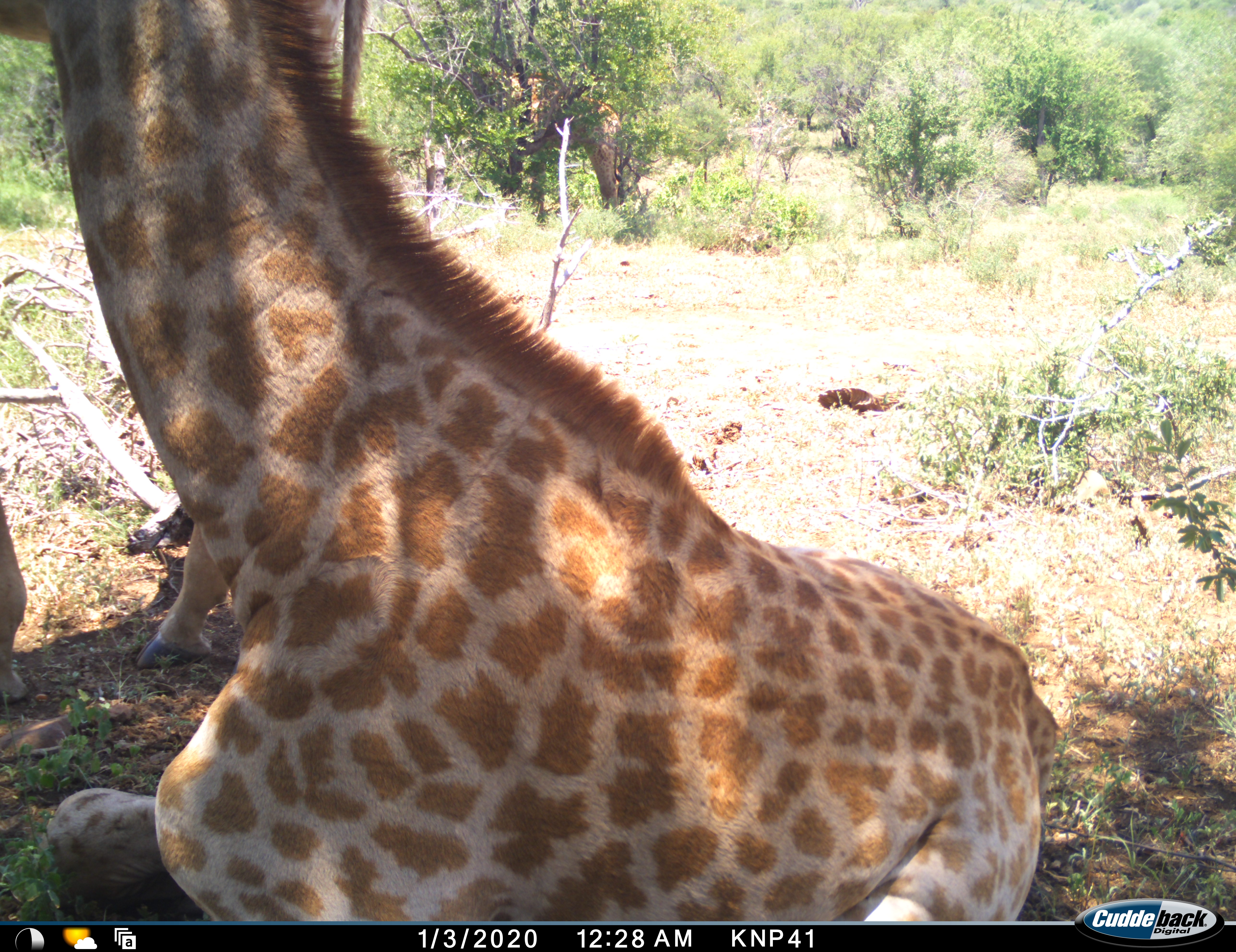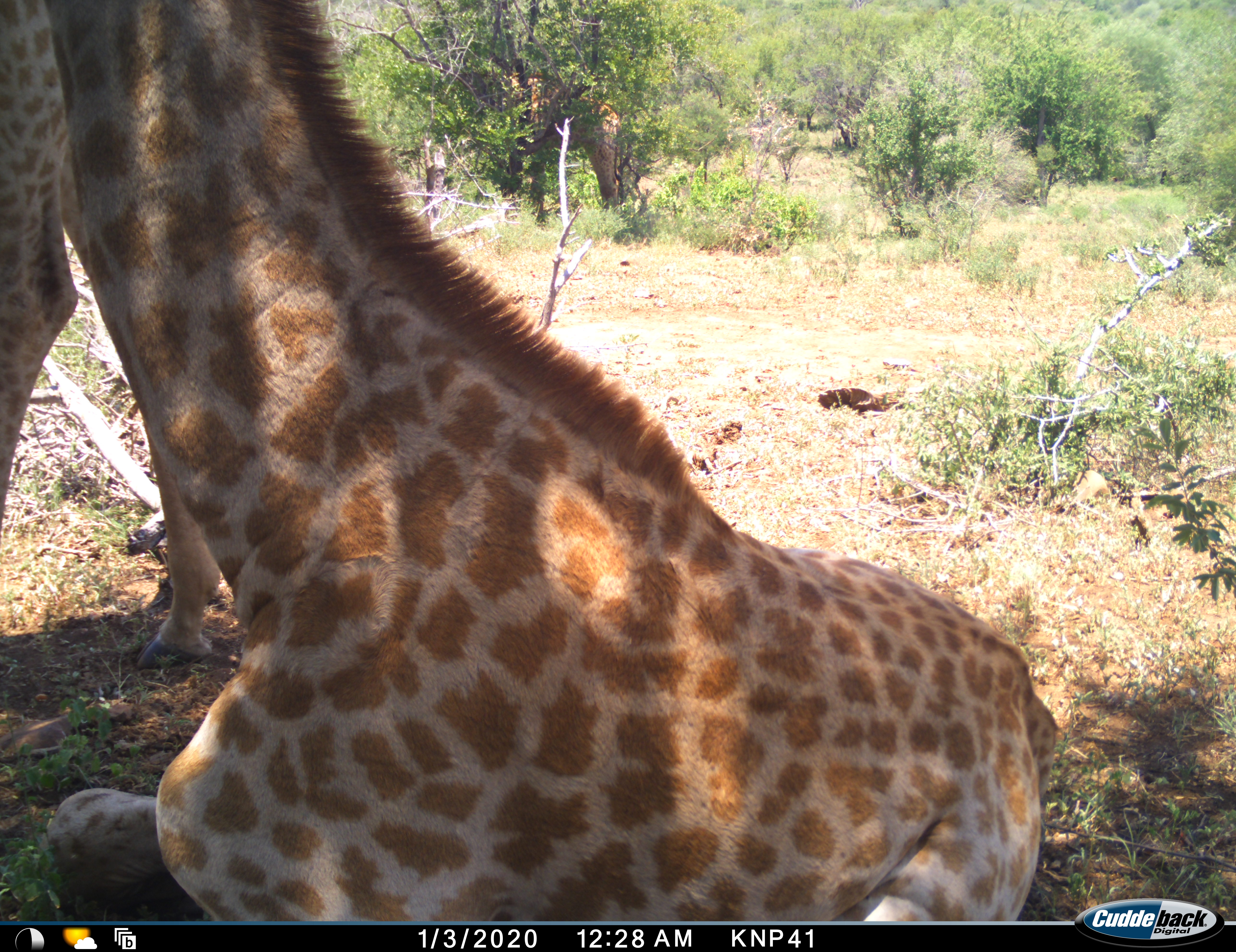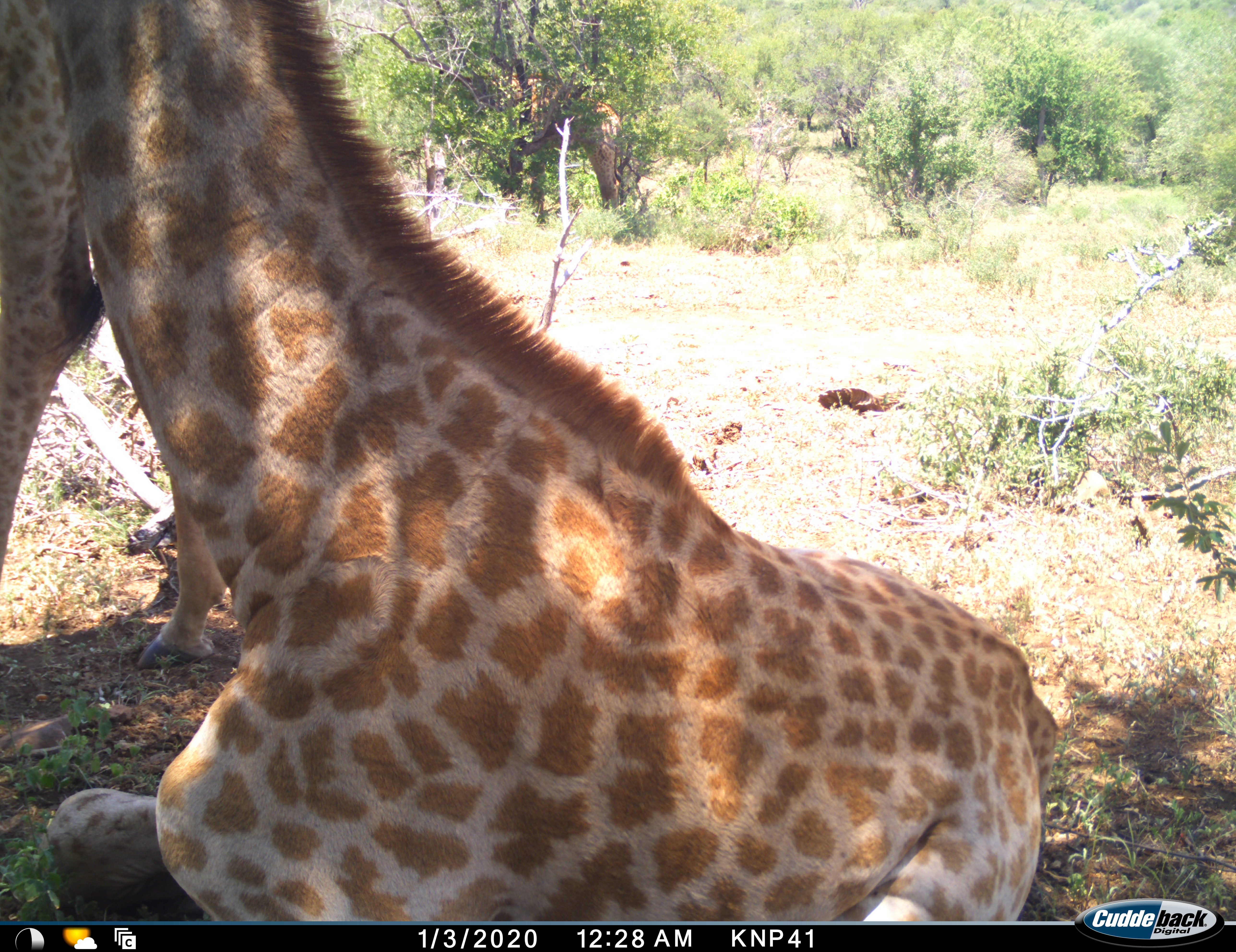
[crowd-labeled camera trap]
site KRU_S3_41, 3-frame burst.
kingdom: Animalia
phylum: Chordata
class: Mammalia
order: Artiodactyla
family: Giraffidae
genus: Giraffa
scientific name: Giraffa camelopardalis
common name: giraffe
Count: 2.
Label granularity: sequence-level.